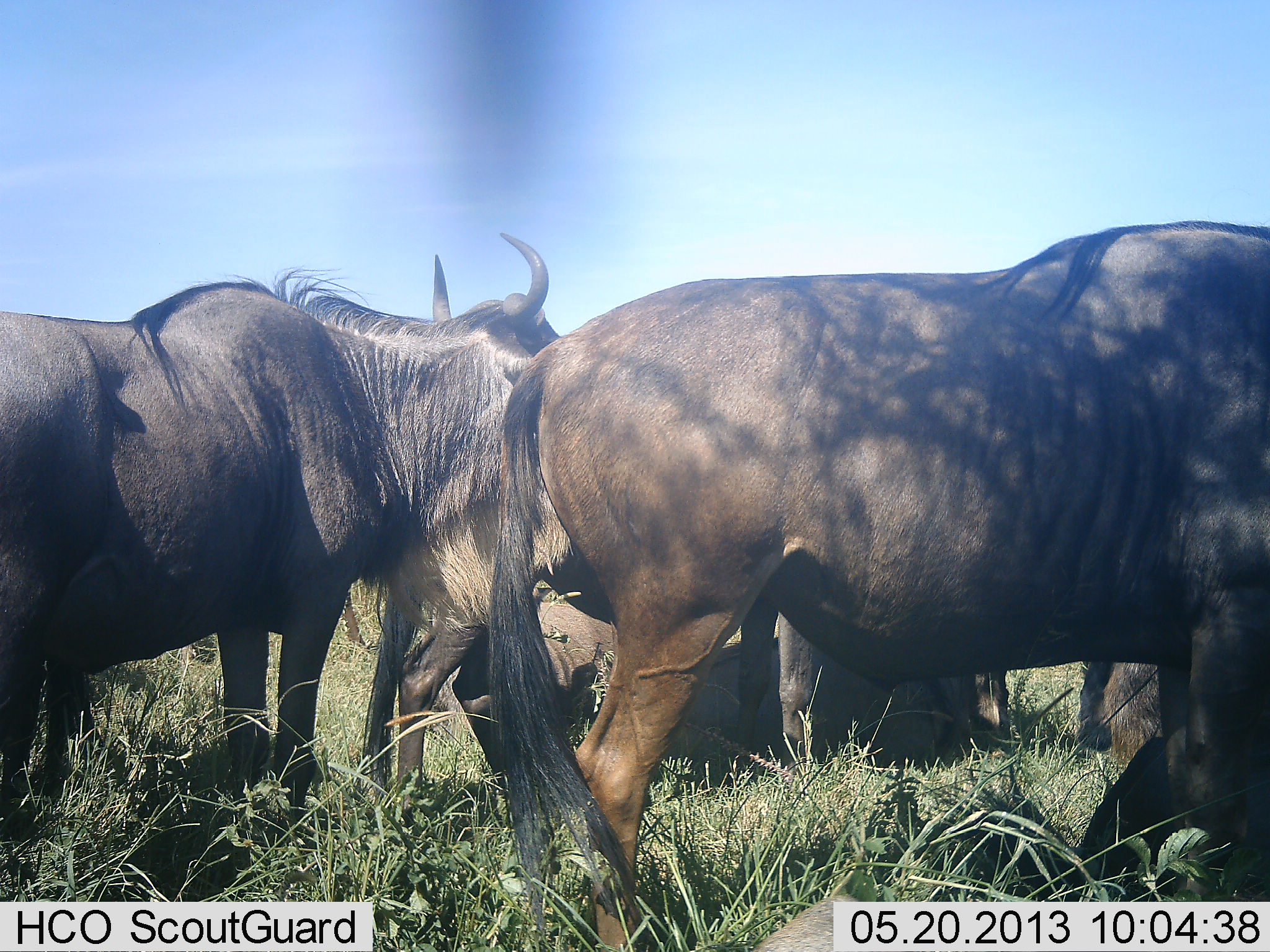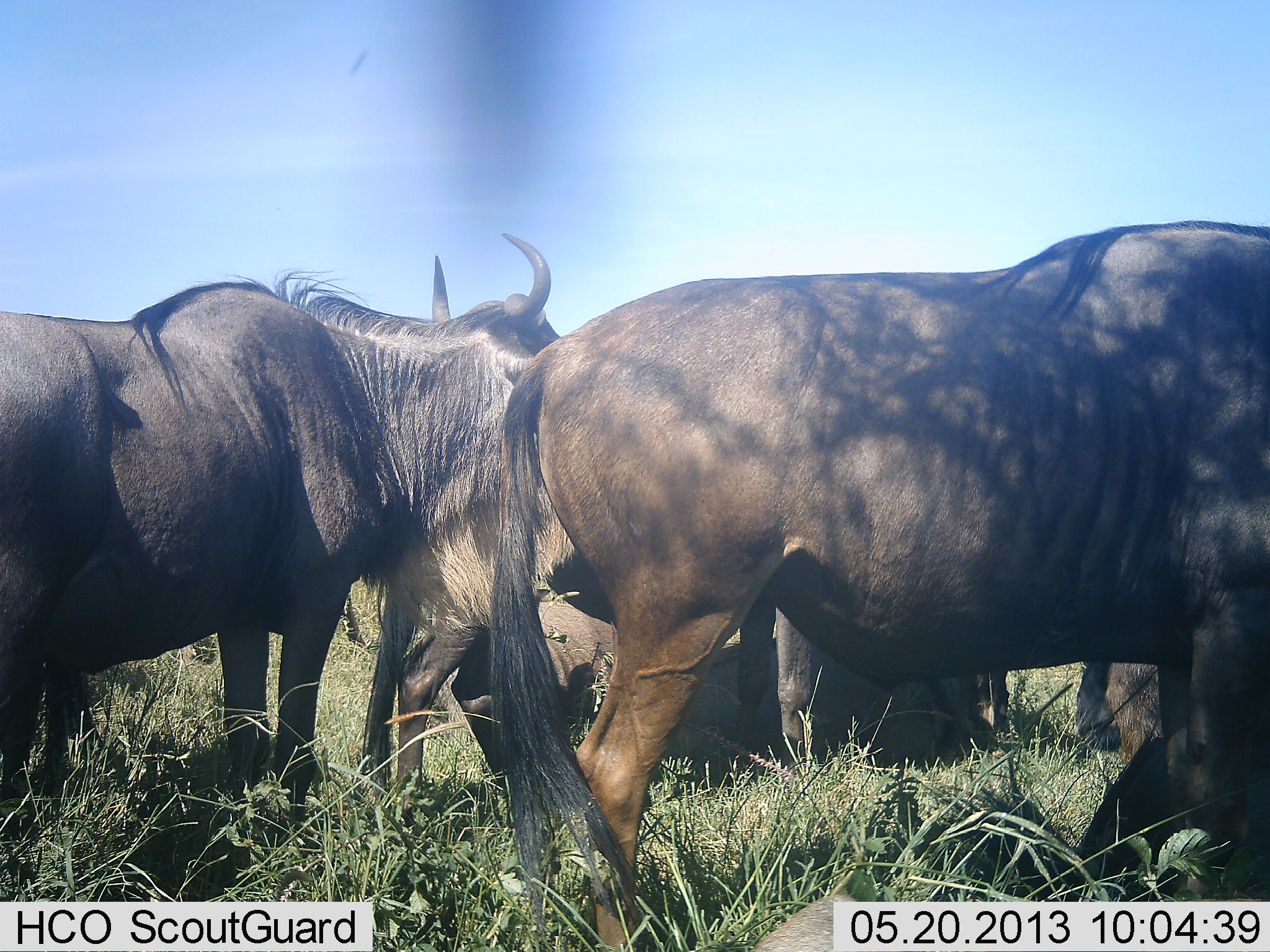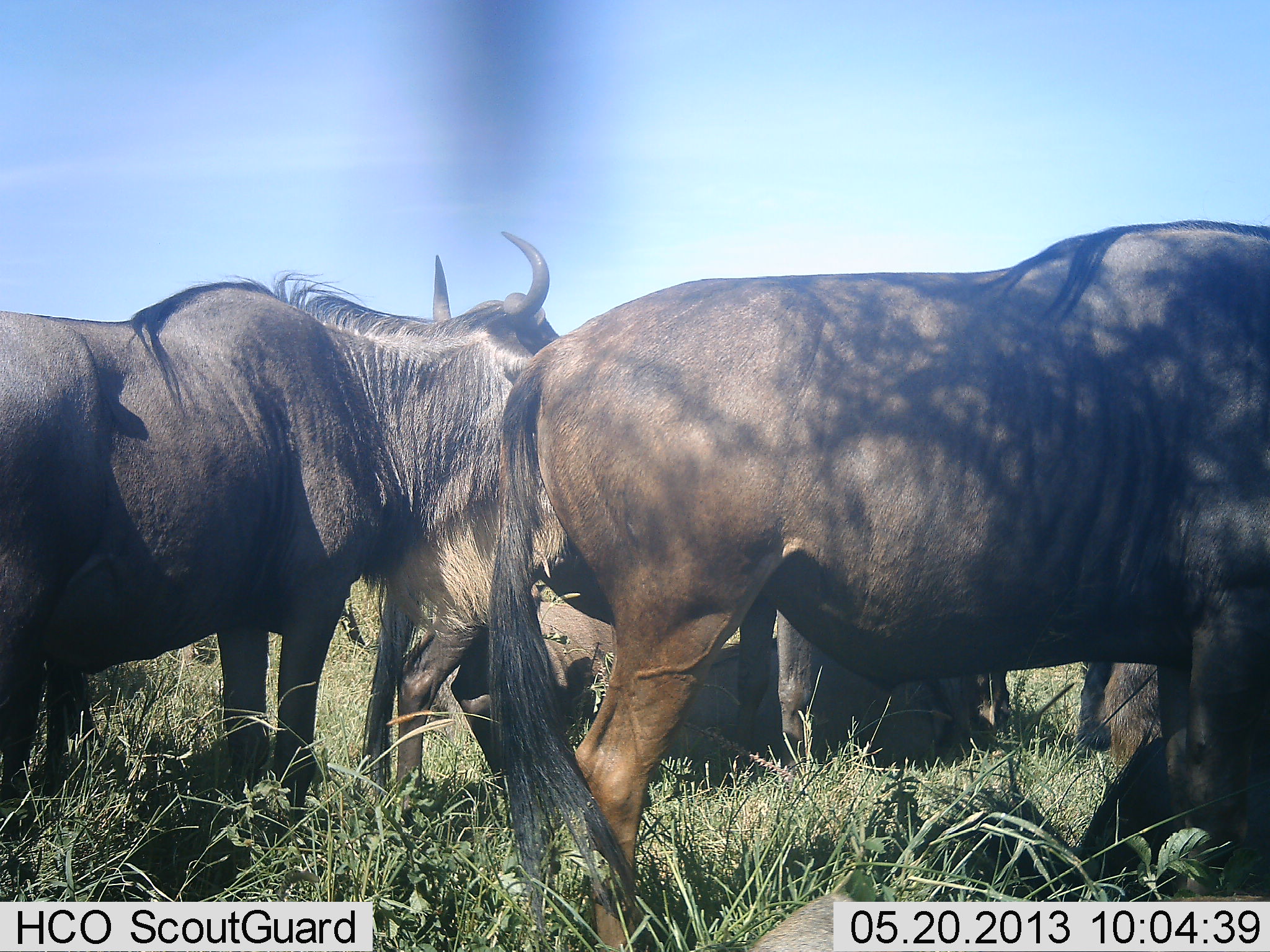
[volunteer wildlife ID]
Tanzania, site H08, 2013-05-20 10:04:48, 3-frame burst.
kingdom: Animalia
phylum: Chordata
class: Mammalia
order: Artiodactyla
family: Bovidae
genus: Connochaetes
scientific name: Connochaetes taurinus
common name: blue wildebeest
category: wildebeest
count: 4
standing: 87%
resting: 48%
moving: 3%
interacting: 0%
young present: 0%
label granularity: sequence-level